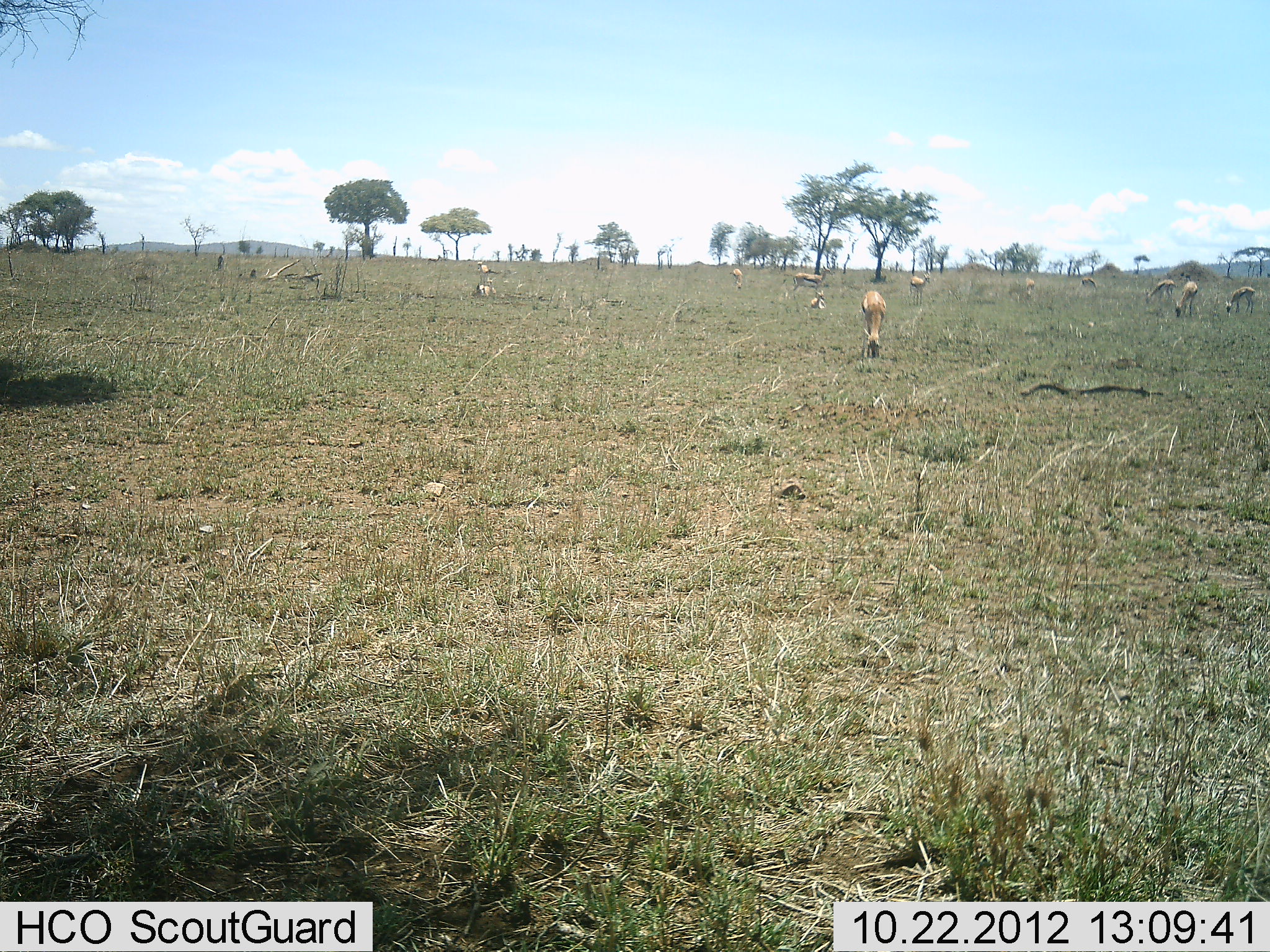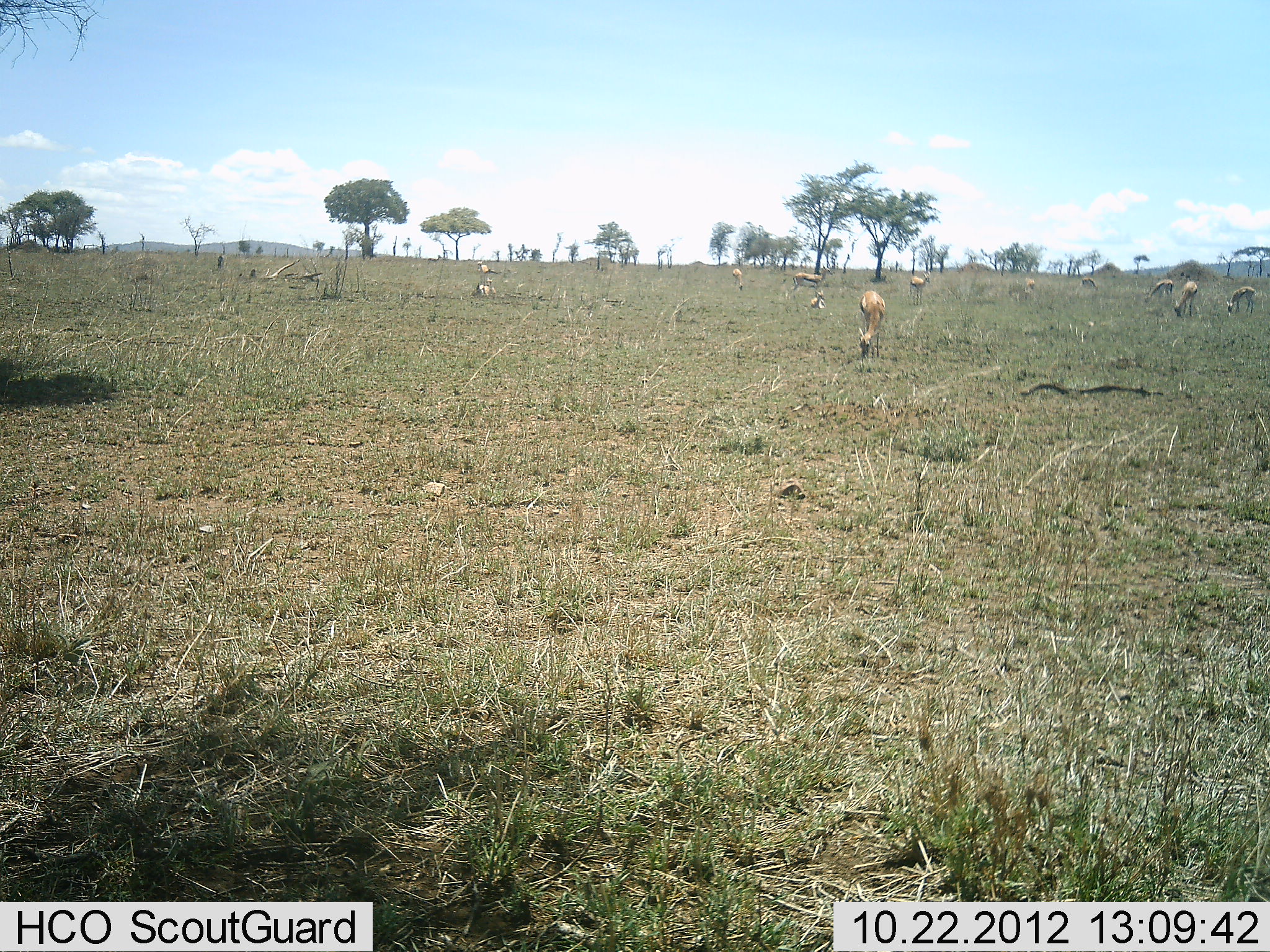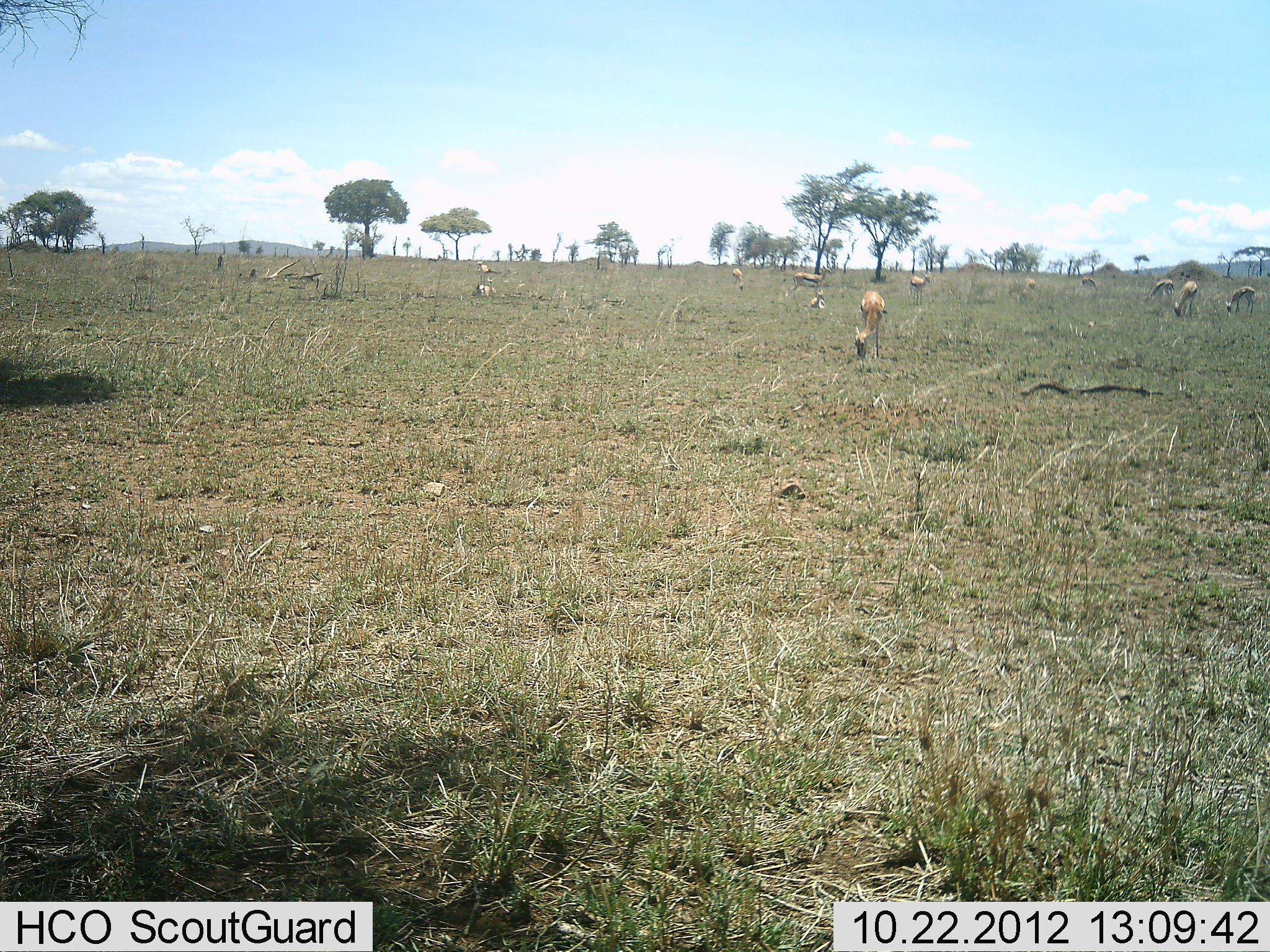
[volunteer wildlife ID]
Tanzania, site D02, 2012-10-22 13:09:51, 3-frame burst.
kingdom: Animalia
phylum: Chordata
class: Mammalia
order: Artiodactyla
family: Bovidae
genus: Eudorcas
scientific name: Eudorcas thomsonii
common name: thomson's gazelle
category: gazellethomsons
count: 11-50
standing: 70%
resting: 40%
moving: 0%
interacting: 0%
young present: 0%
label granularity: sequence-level